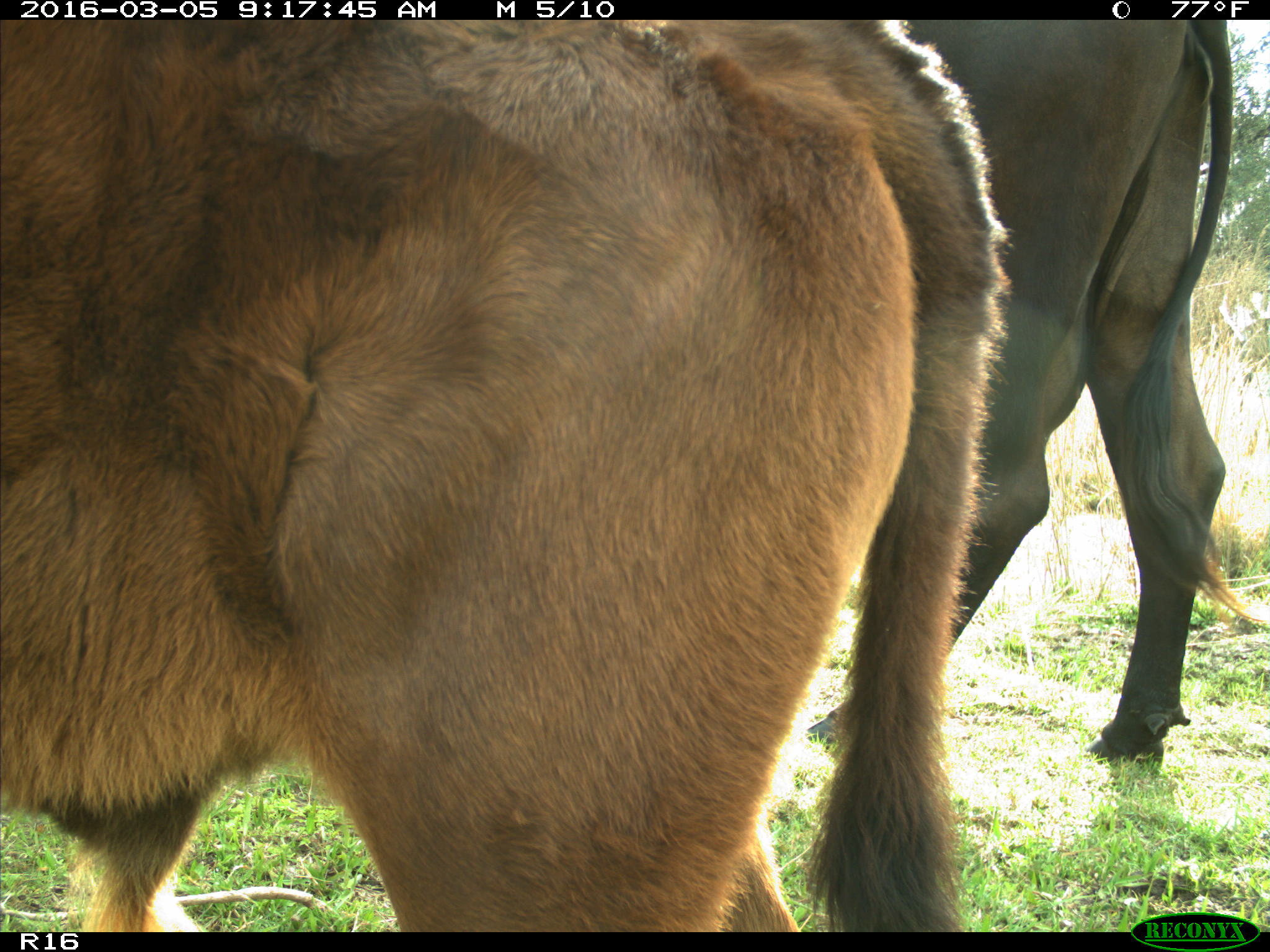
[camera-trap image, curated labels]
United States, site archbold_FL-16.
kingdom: Animalia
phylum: Chordata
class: Mammalia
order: Artiodactyla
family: Bovidae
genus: Bos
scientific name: Bos taurus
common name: domestic cow